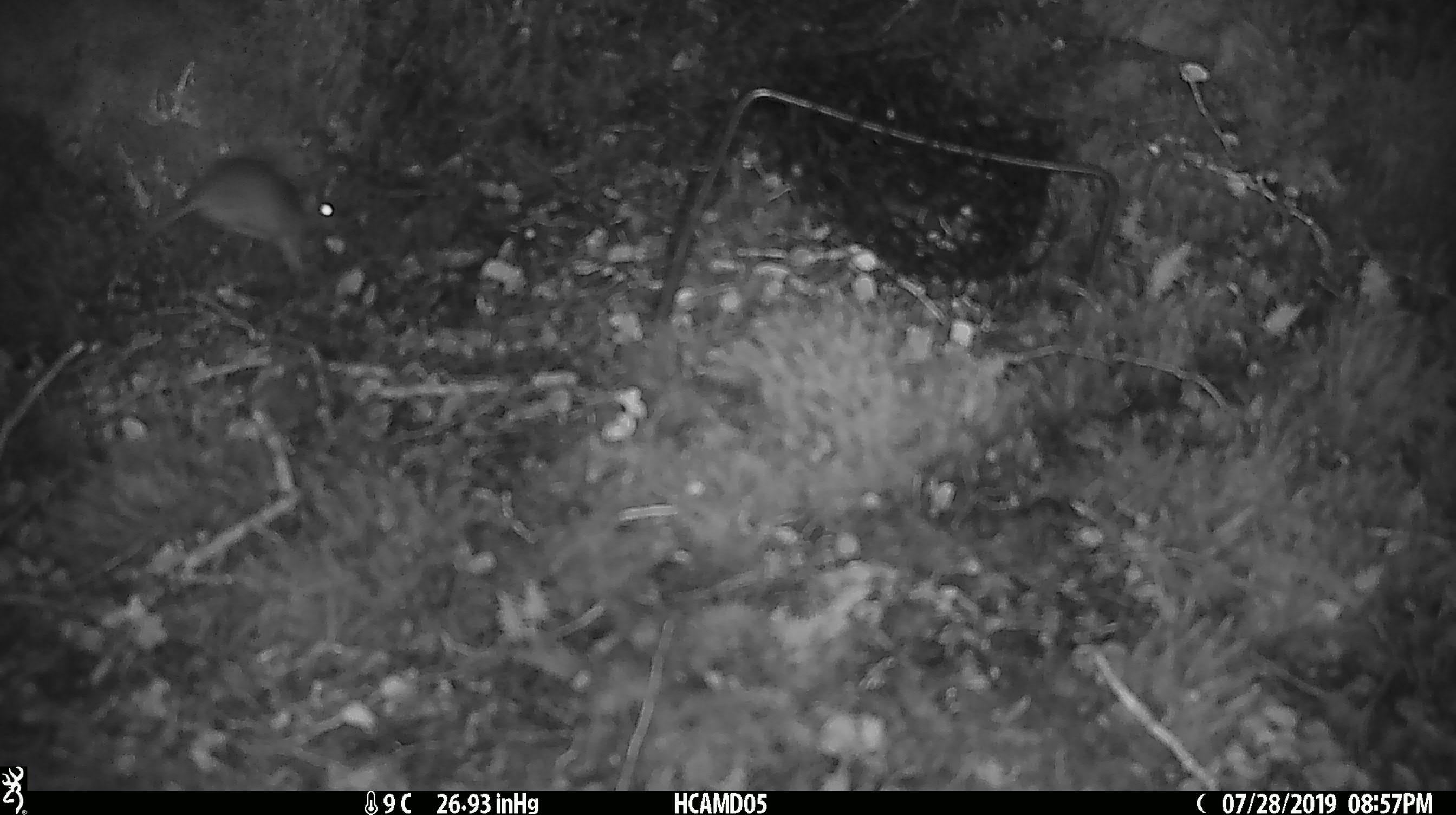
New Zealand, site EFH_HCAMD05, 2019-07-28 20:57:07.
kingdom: Animalia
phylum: Chordata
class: Mammalia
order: Rodentia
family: Muridae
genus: Mus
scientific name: Mus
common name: mouse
Mouse (Mus).